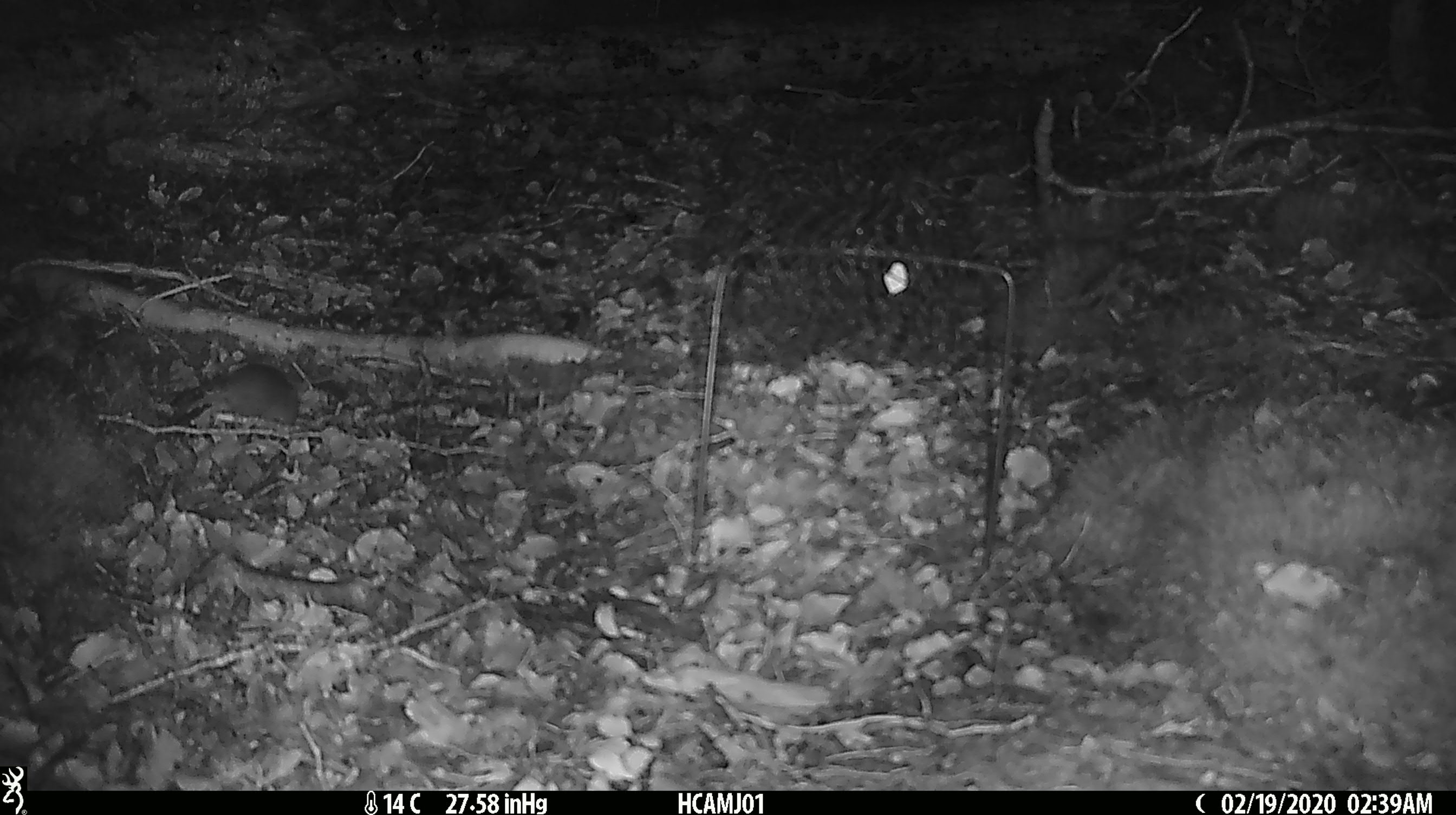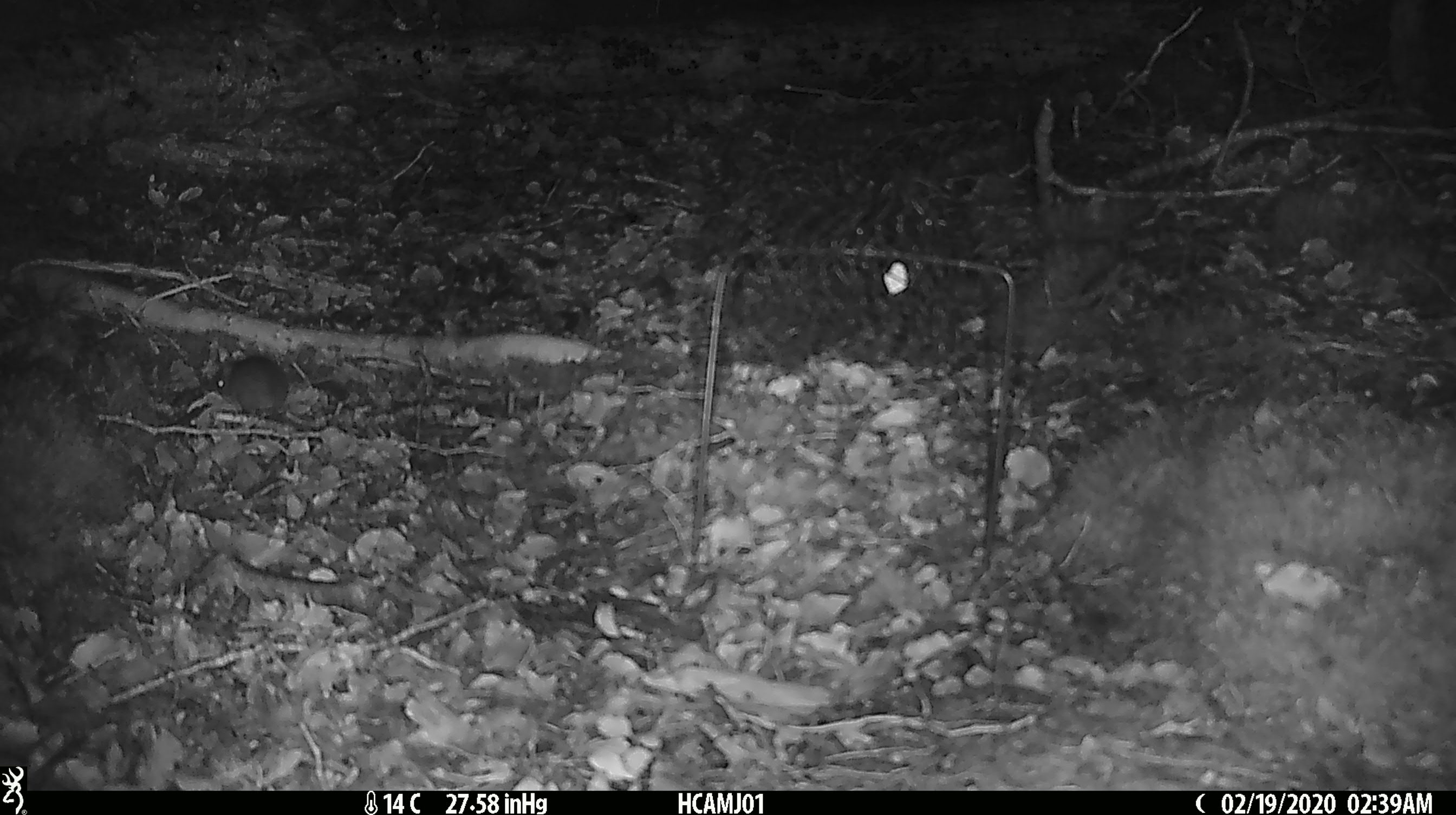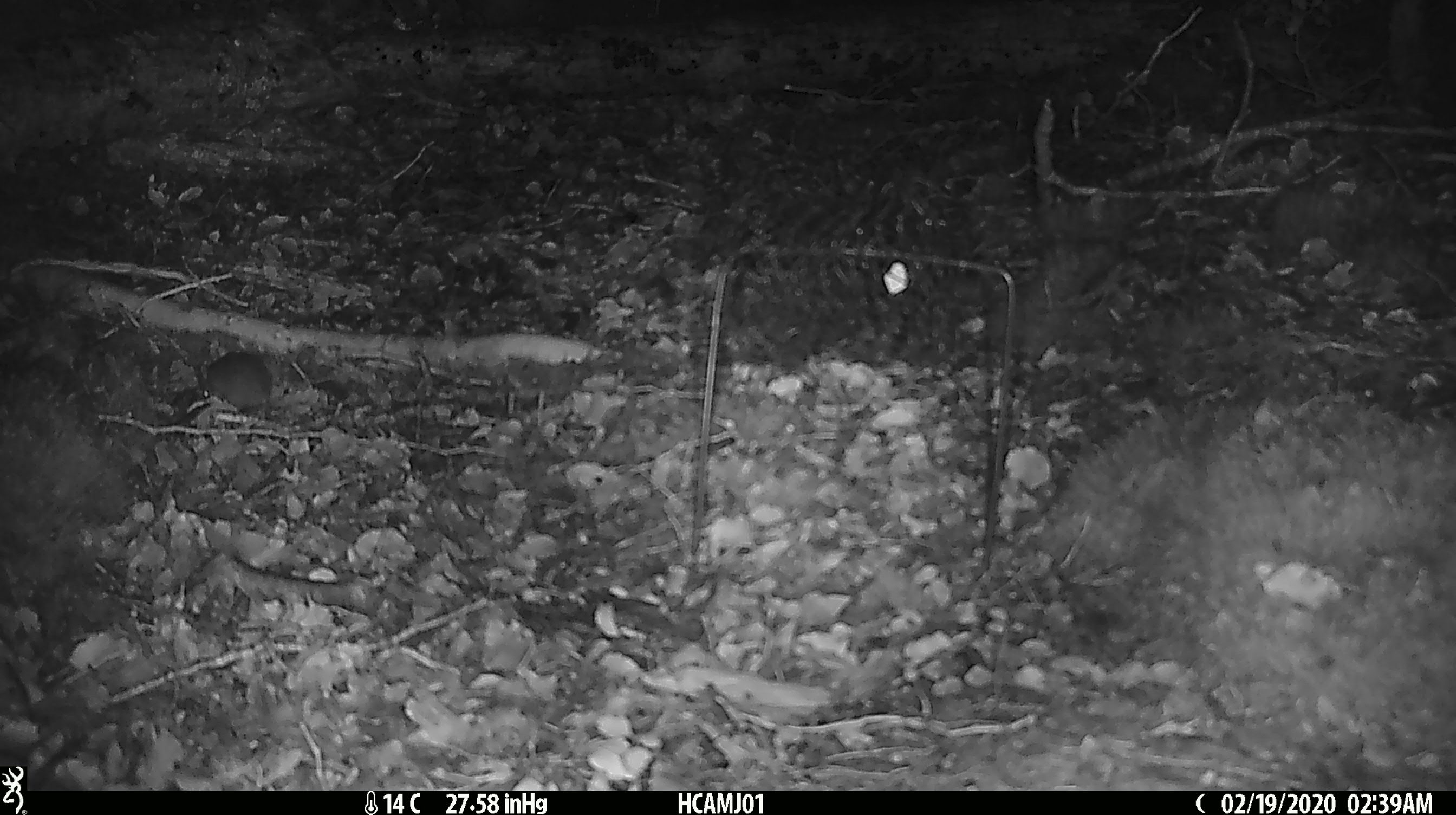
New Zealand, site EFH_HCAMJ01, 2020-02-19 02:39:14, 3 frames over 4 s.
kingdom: Animalia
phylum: Chordata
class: Mammalia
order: Rodentia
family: Muridae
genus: Mus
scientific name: Mus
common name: mouse